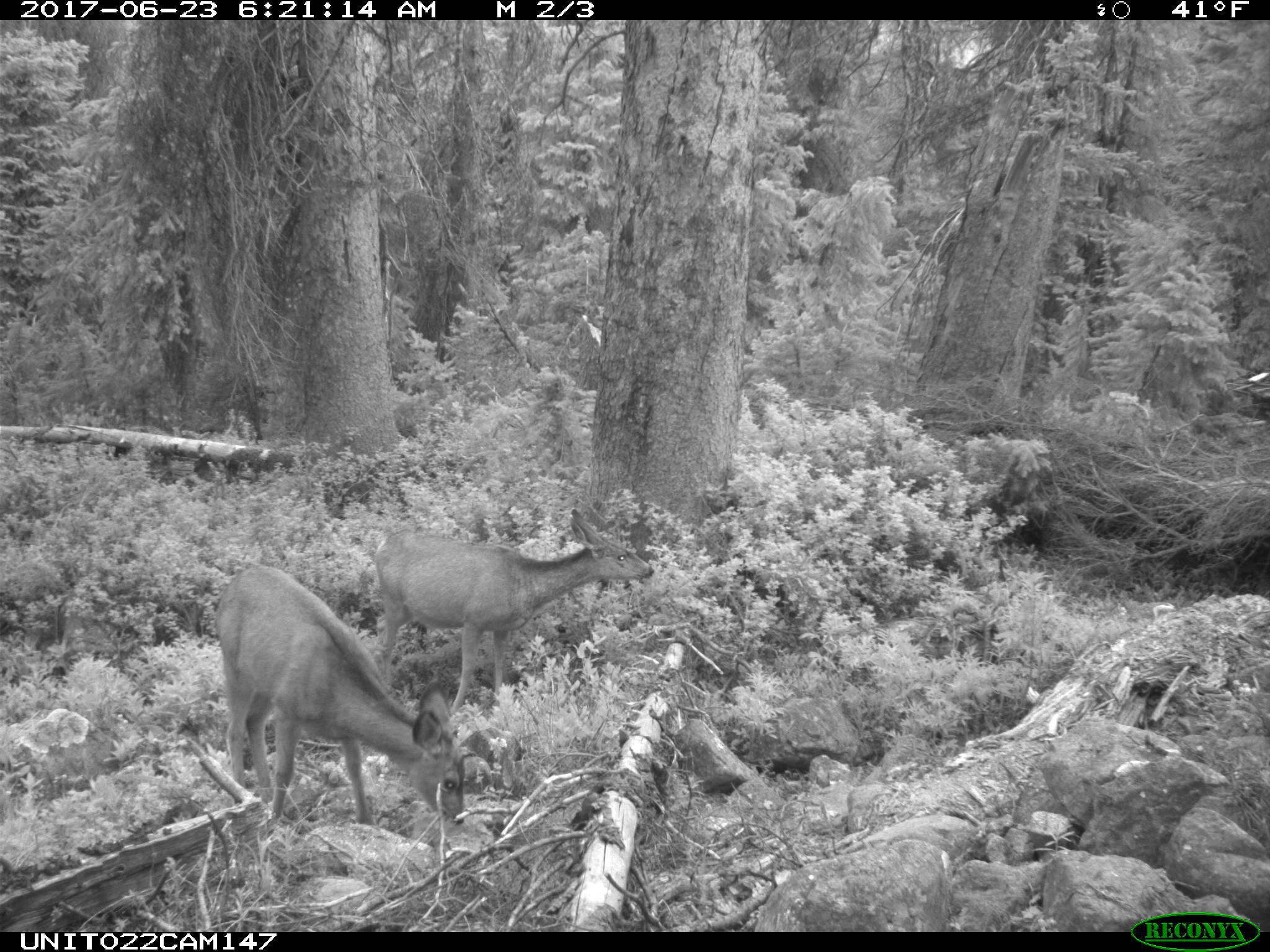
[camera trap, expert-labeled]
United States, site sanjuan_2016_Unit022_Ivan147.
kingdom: Animalia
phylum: Chordata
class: Mammalia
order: Artiodactyla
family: Cervidae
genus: Odocoileus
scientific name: Odocoileus hemionus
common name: mule deer